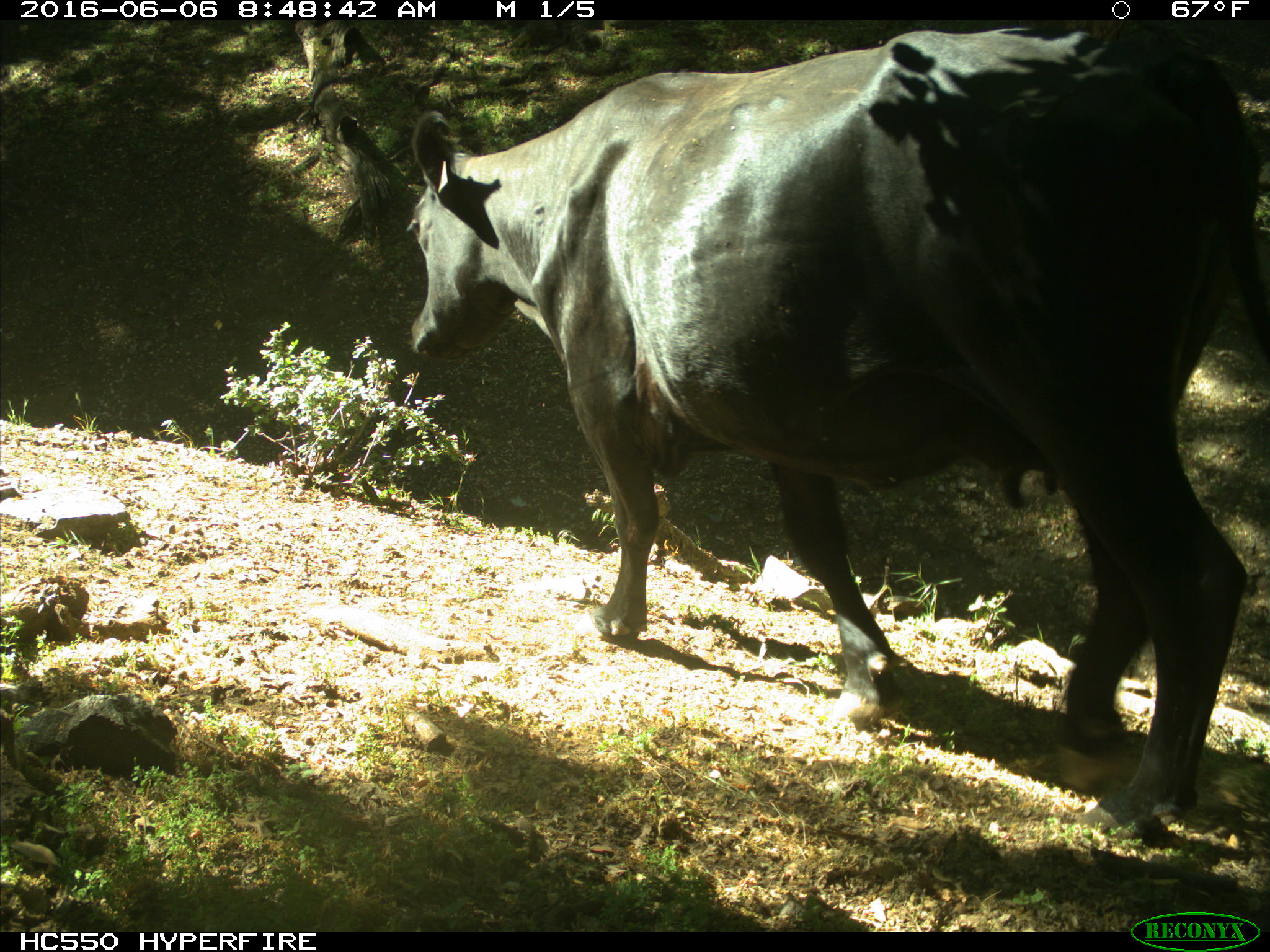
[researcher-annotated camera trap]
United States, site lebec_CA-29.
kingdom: Animalia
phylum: Chordata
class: Mammalia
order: Artiodactyla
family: Bovidae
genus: Bos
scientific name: Bos taurus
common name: domestic cow